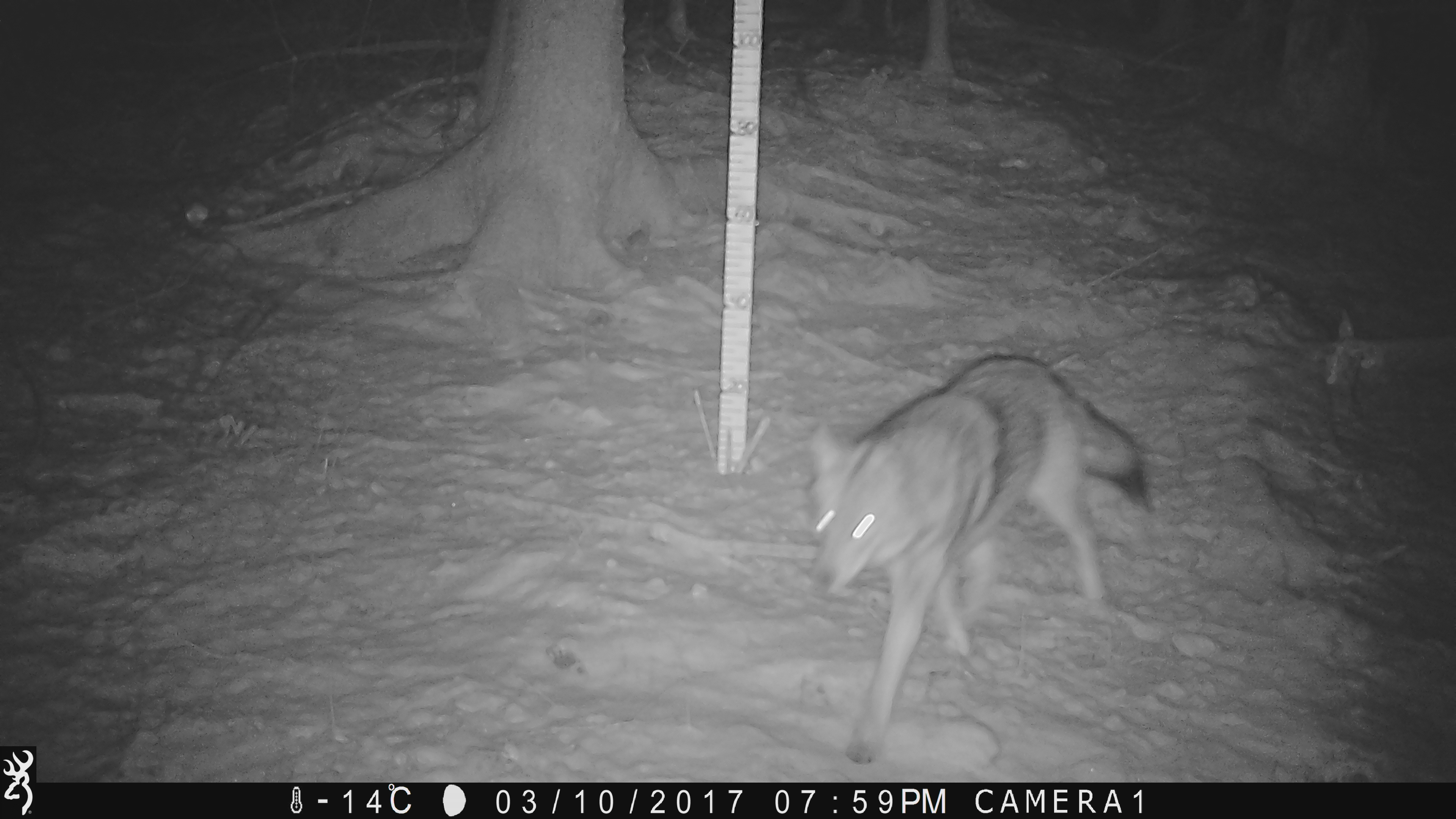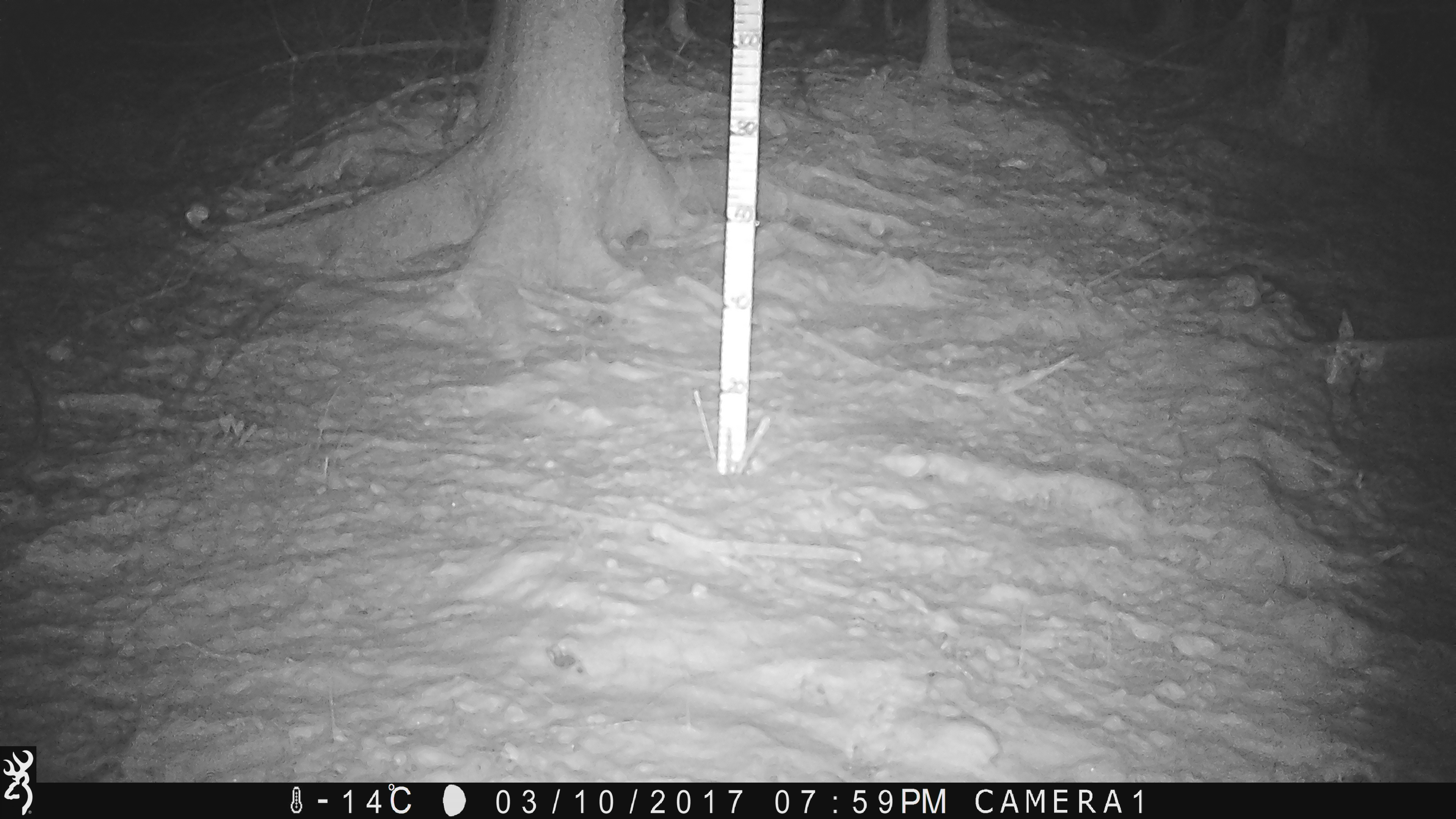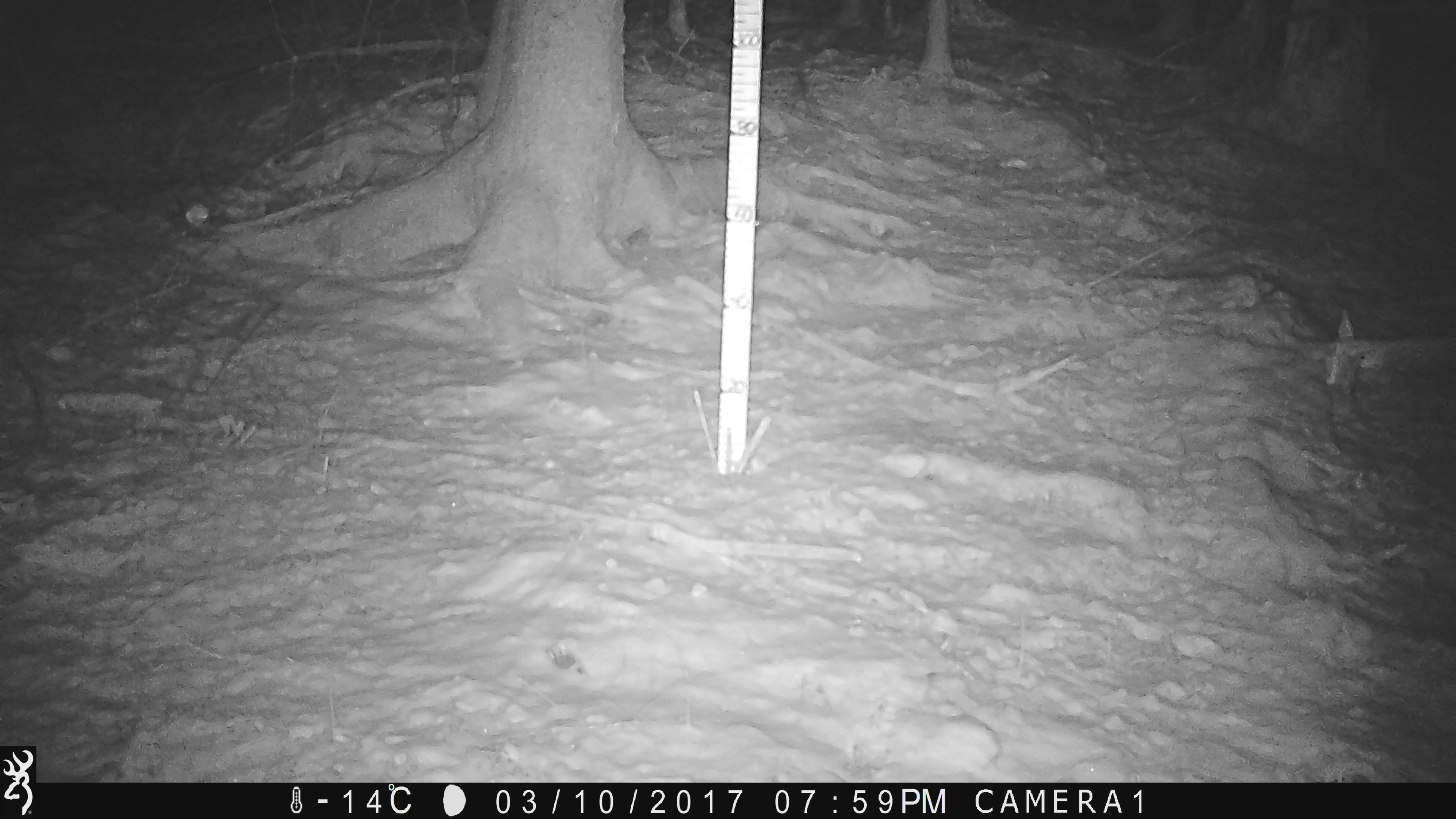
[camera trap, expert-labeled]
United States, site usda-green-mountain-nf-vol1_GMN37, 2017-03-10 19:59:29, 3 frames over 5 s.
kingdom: Animalia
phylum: Chordata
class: Mammalia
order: Carnivora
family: Canidae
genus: Canis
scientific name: Canis latrans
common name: coyote